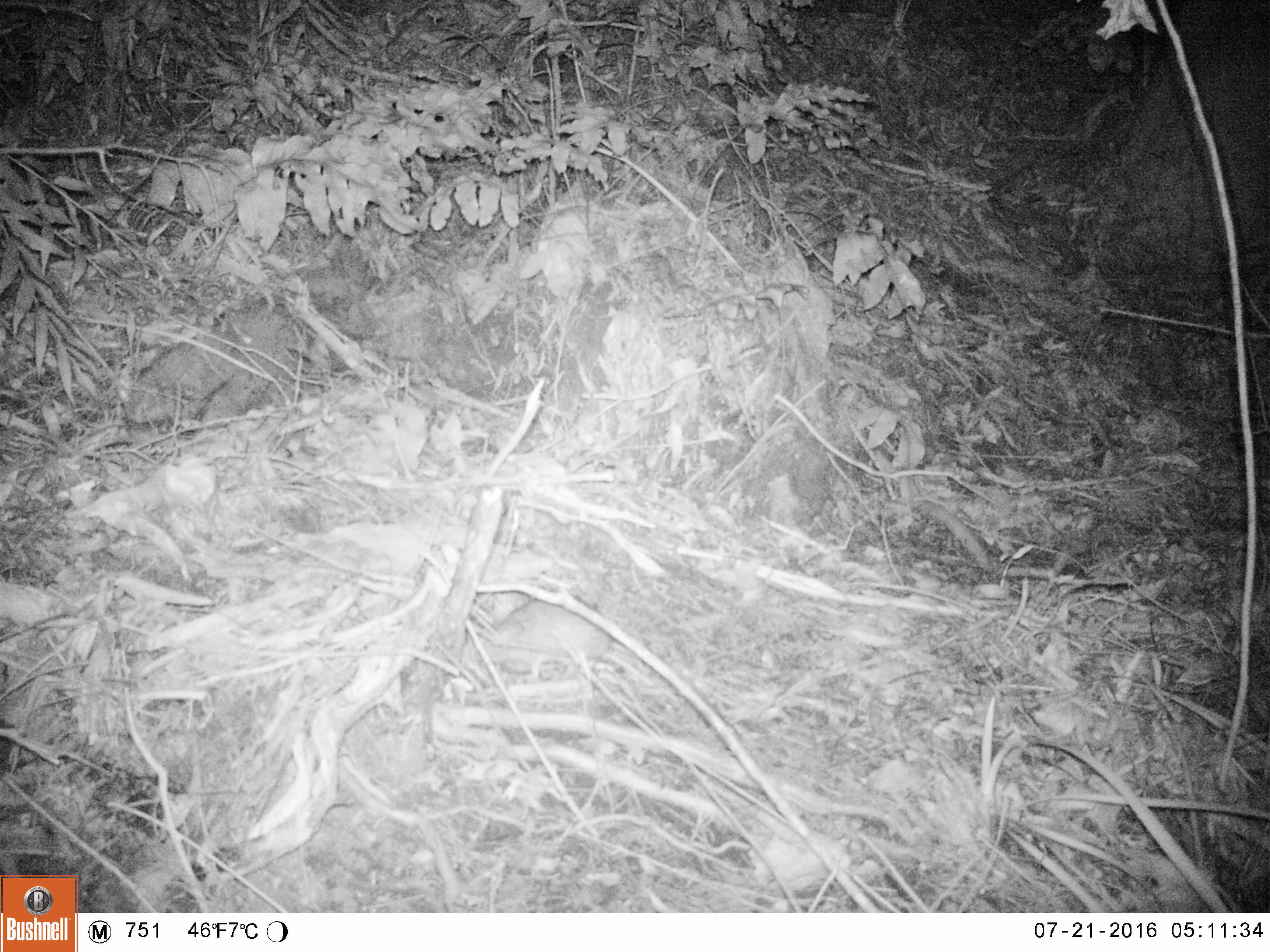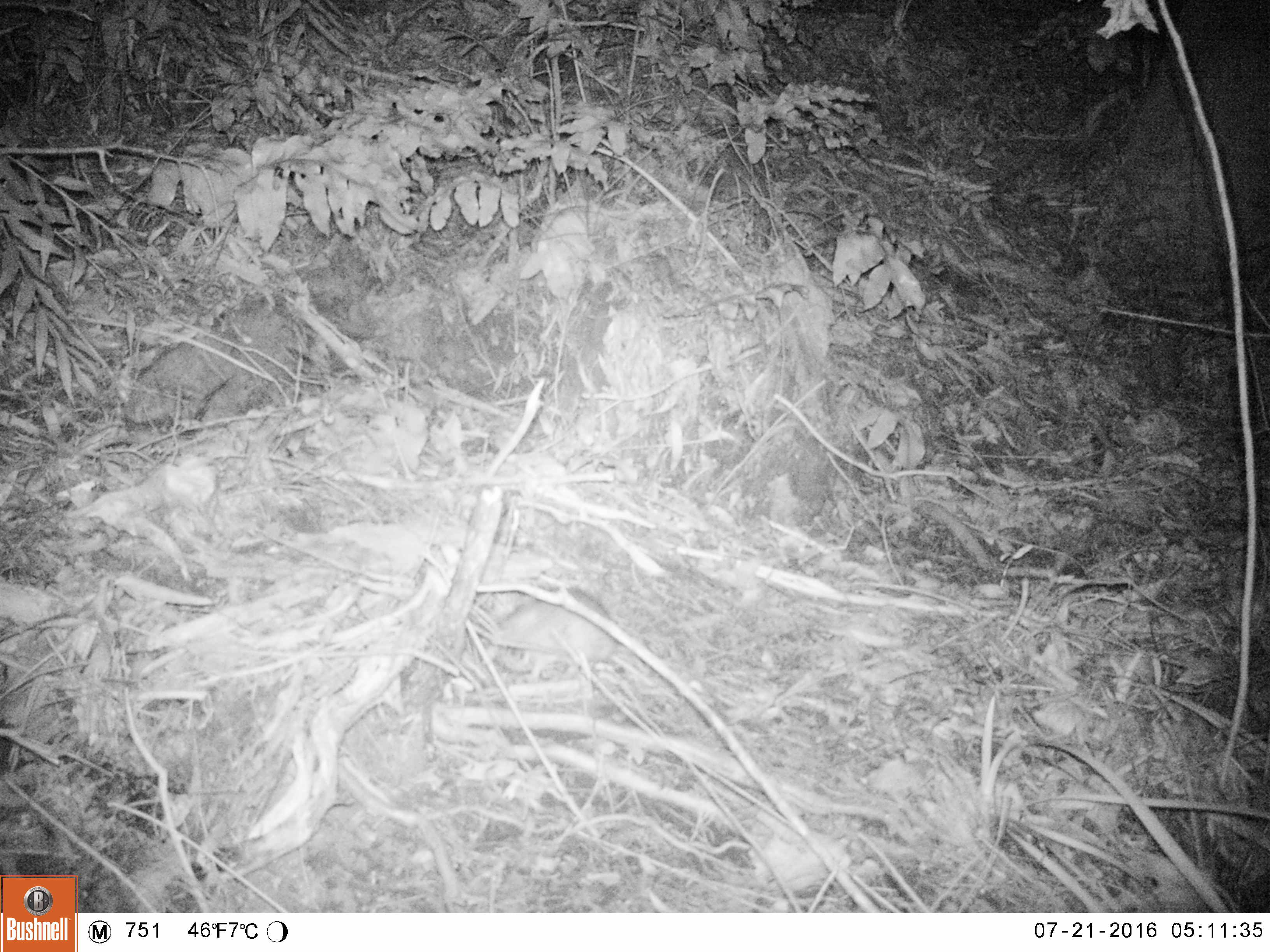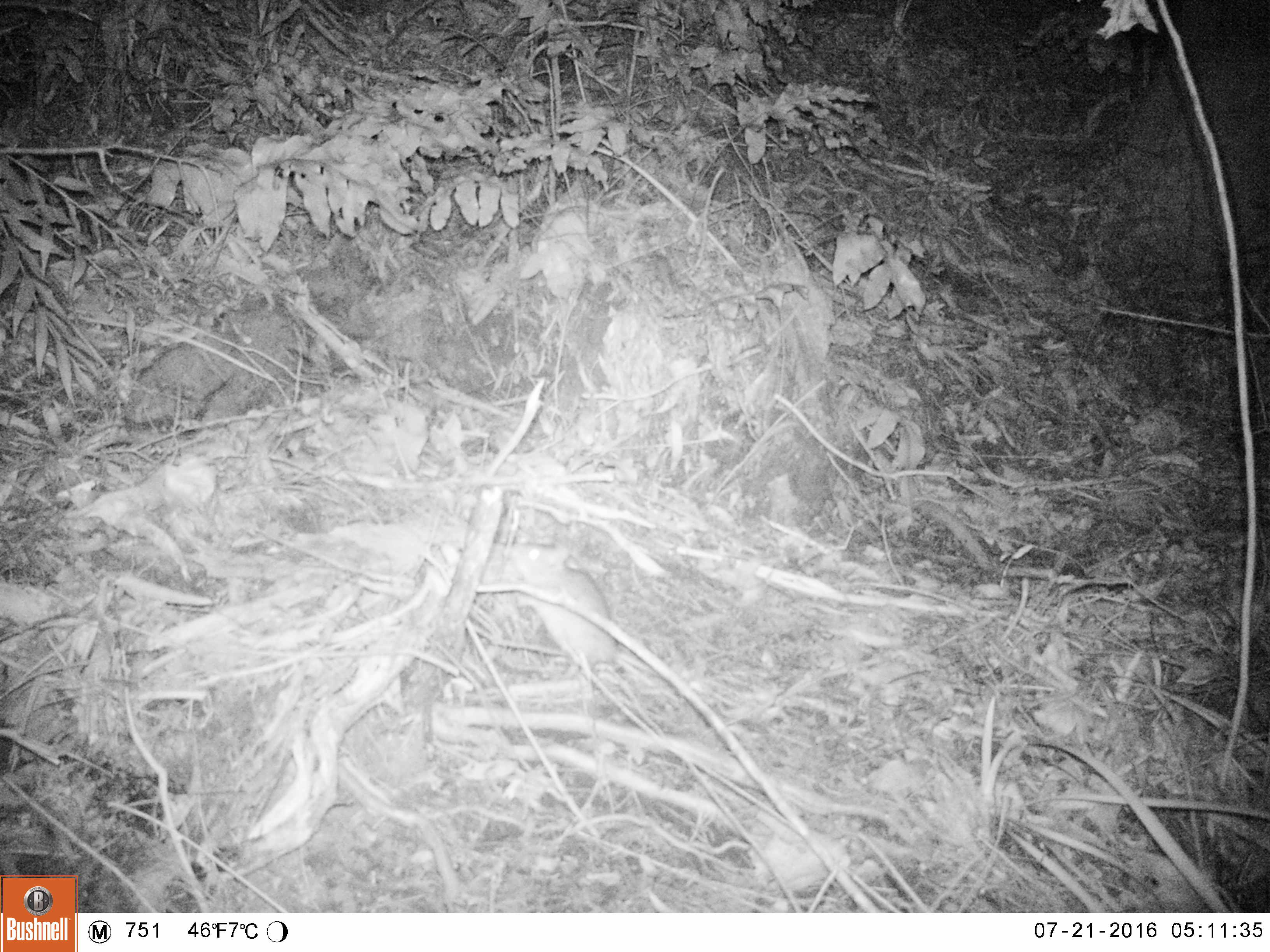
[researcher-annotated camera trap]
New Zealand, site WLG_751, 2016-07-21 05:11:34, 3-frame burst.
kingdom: Animalia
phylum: Chordata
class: Mammalia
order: Rodentia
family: Muridae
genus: Rattus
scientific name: Rattus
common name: rat